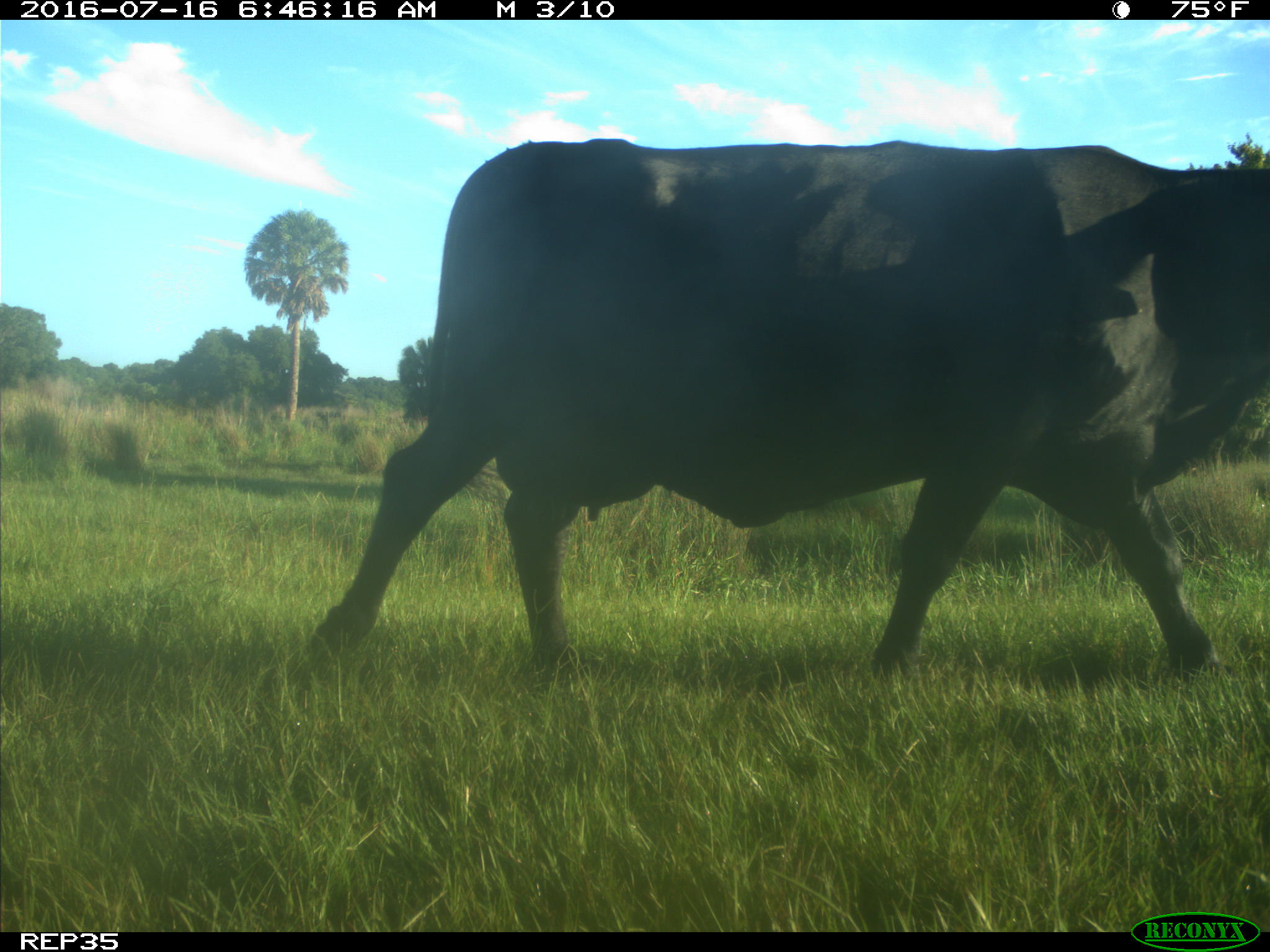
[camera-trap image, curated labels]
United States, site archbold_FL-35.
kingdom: Animalia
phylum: Chordata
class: Mammalia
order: Artiodactyla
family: Bovidae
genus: Bos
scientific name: Bos taurus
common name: domestic cow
Bos taurus (domestic cow).